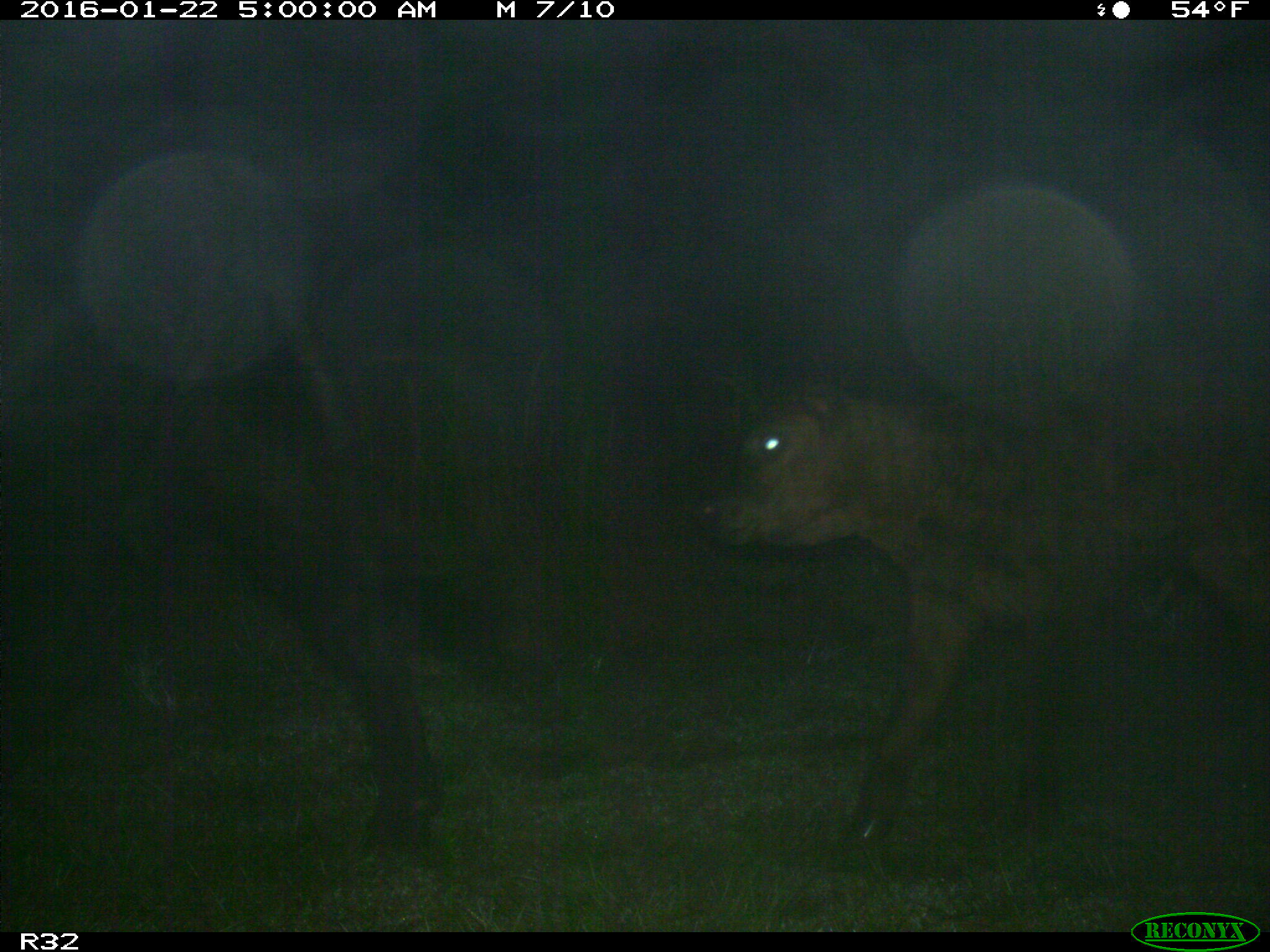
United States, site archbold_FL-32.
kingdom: Animalia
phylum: Chordata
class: Mammalia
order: Artiodactyla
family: Bovidae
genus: Bos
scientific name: Bos taurus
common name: domestic cow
Bos taurus (domestic cow).